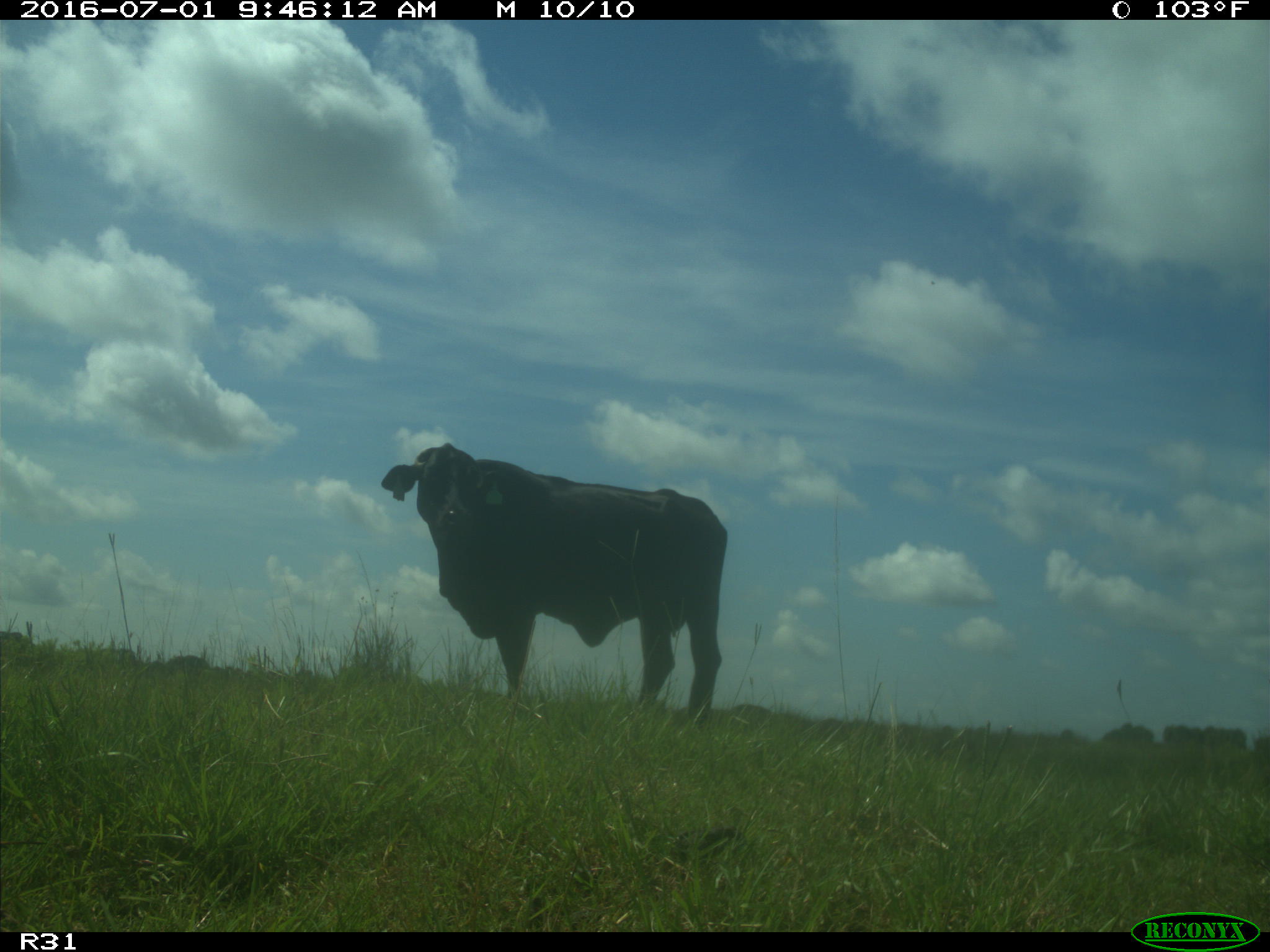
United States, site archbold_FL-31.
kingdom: Animalia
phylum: Chordata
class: Mammalia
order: Artiodactyla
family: Bovidae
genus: Bos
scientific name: Bos taurus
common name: domestic cow